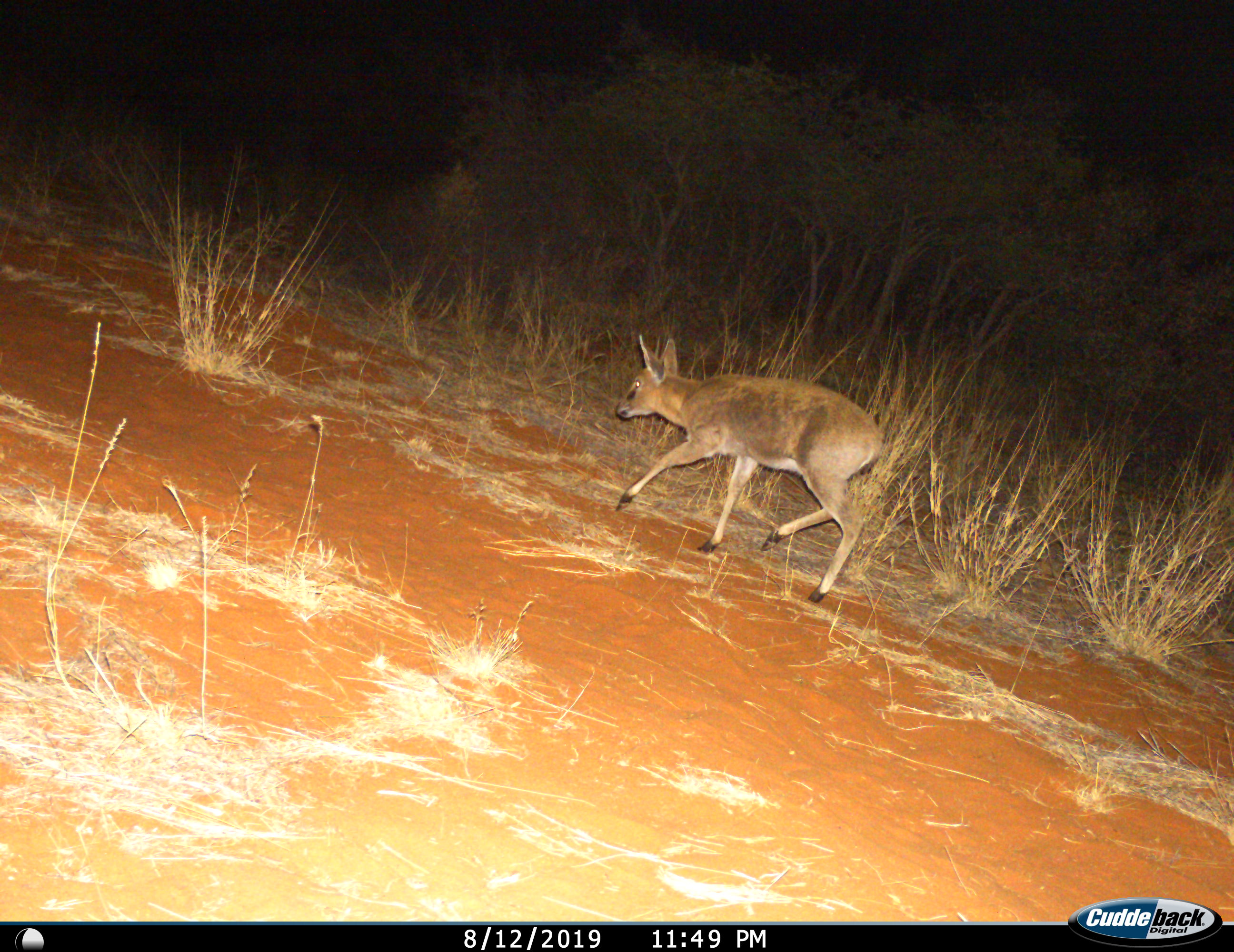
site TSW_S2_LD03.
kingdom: Animalia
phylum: Chordata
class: Mammalia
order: Artiodactyla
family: Bovidae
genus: Sylvicapra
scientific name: Sylvicapra grimmia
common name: common duiker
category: duikercommongrey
Duikercommongrey (common duiker) (Sylvicapra grimmia), count 1. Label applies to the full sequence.